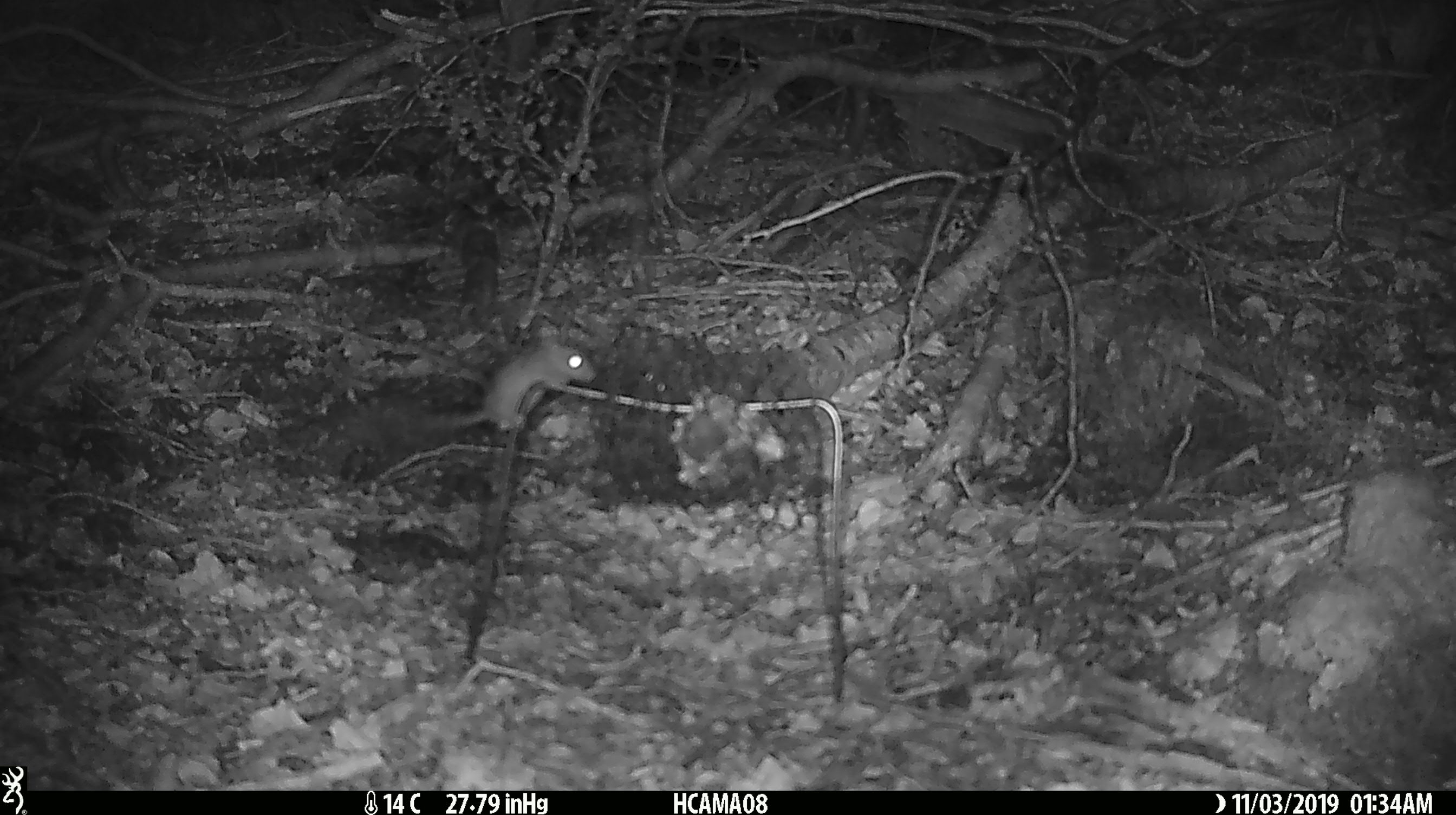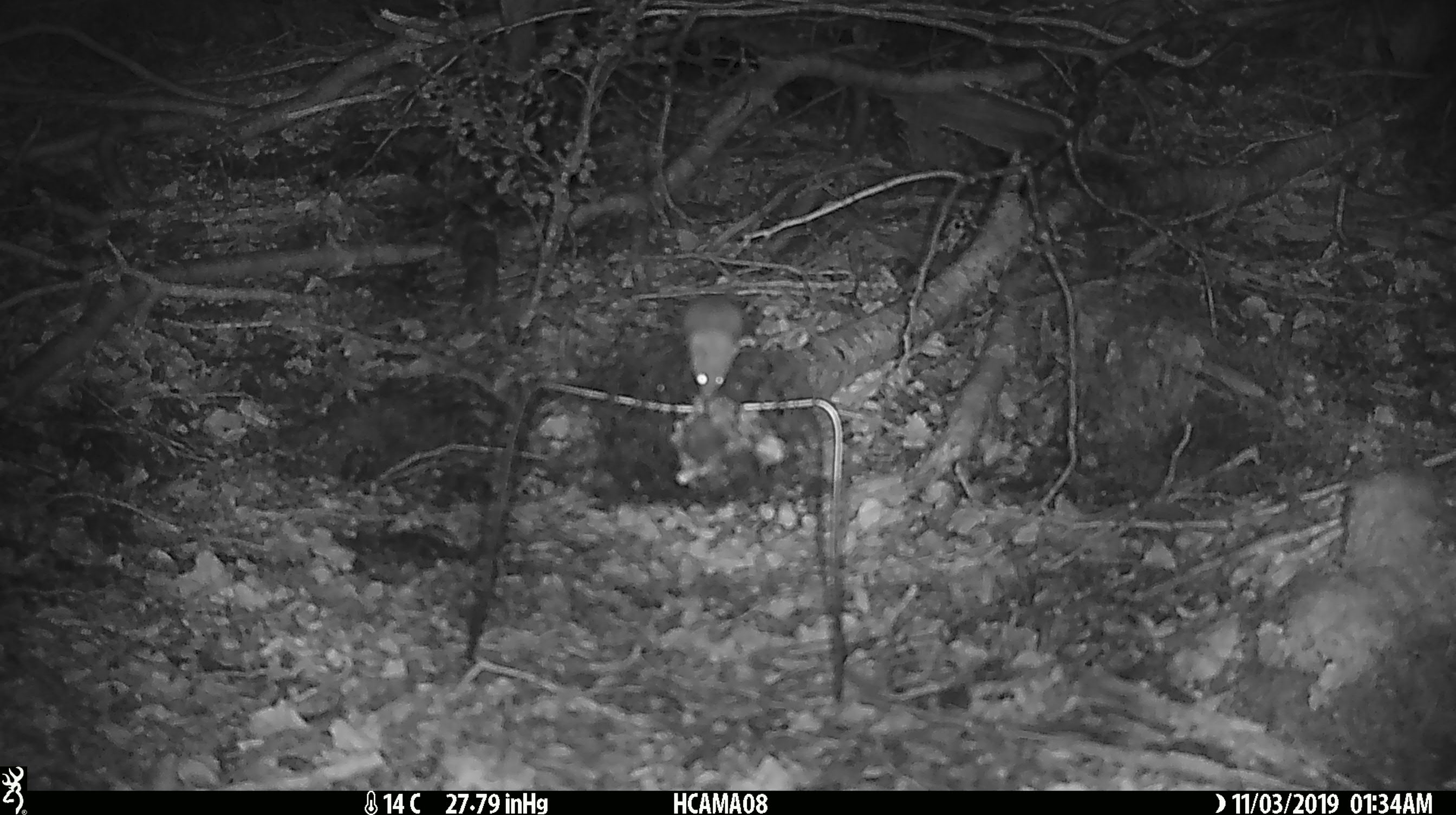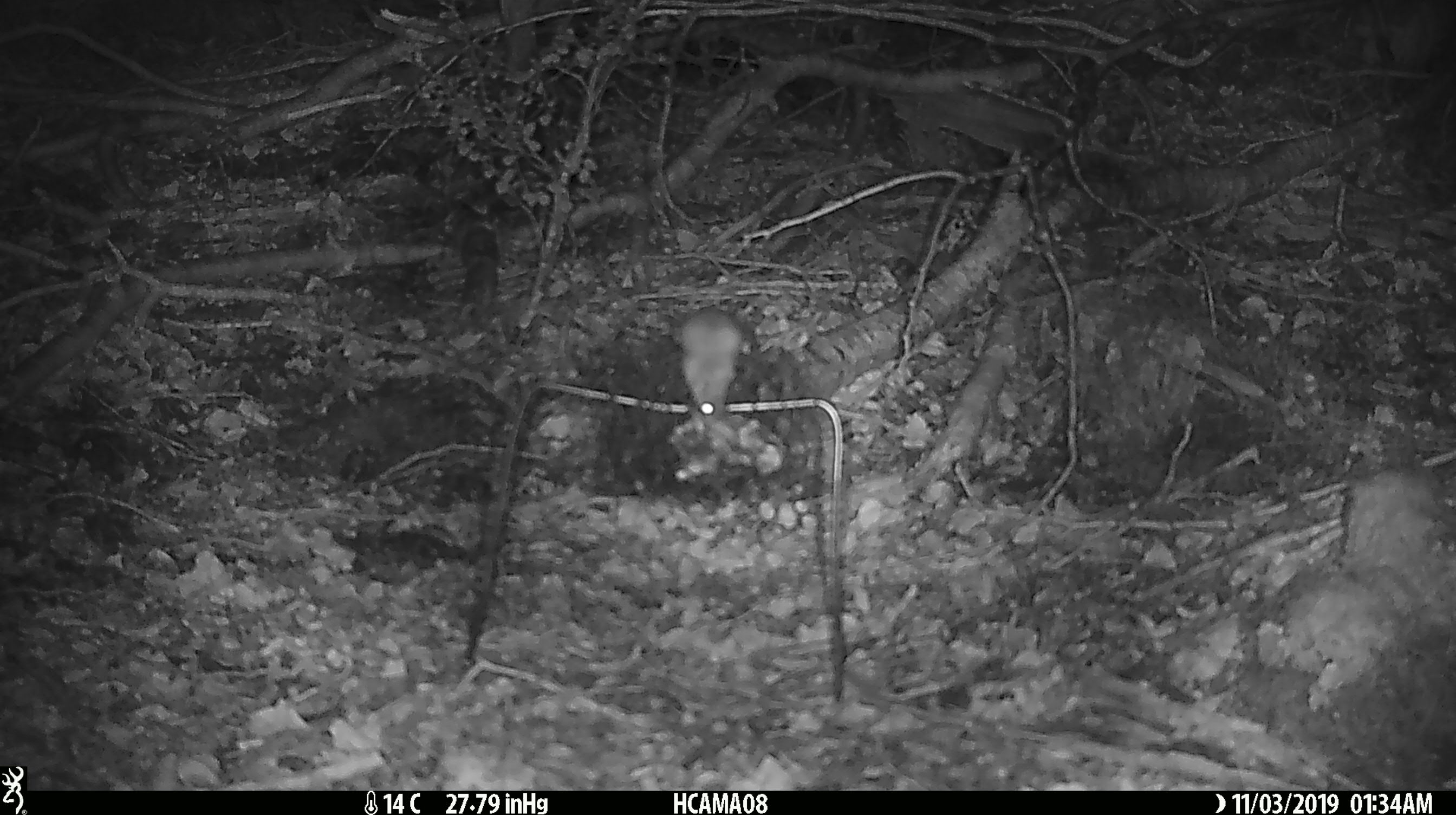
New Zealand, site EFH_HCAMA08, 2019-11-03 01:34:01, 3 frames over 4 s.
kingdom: Animalia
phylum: Chordata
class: Mammalia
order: Rodentia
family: Muridae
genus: Mus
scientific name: Mus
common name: mouse